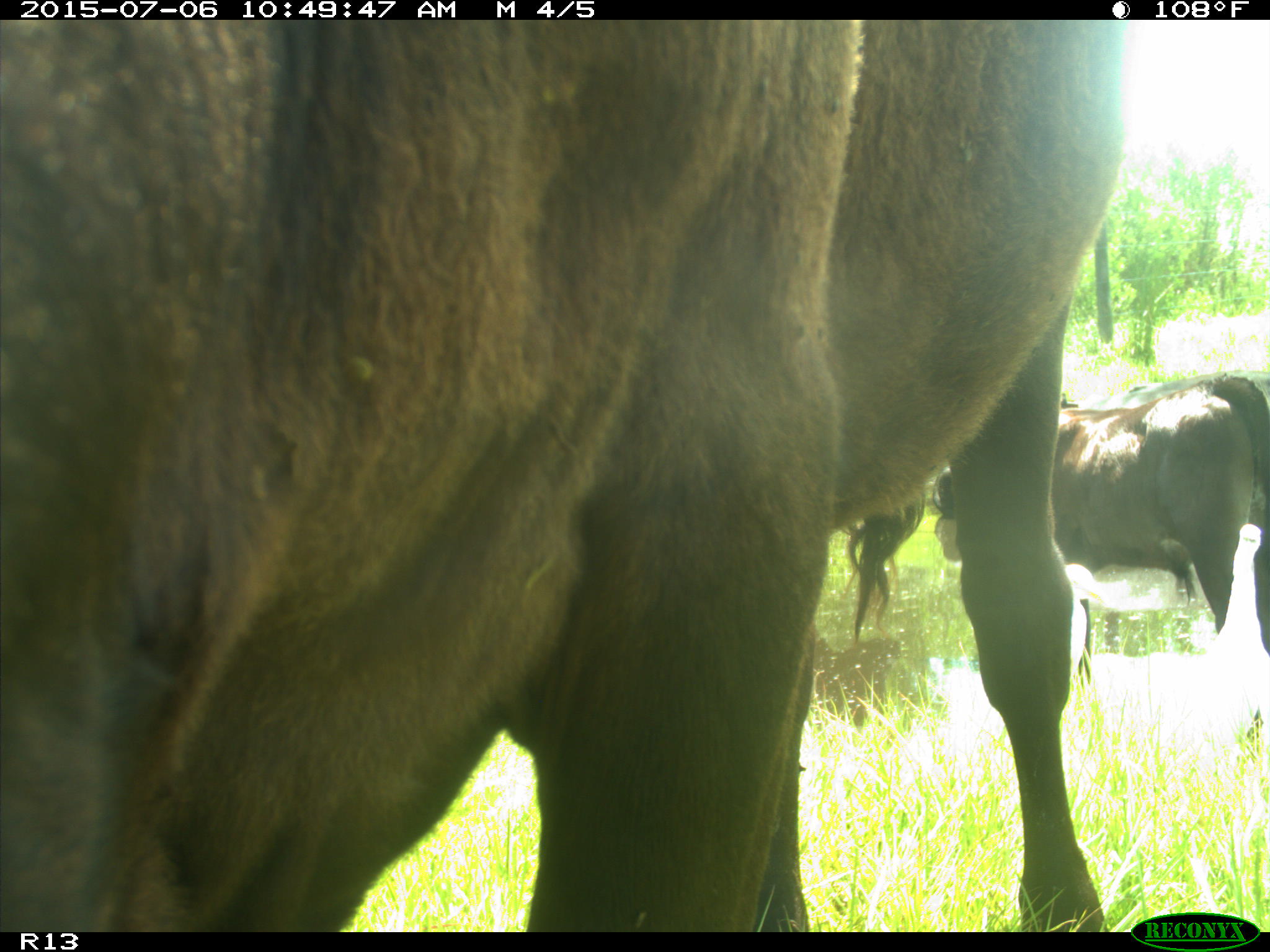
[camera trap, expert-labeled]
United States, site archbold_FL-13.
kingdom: Animalia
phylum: Chordata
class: Mammalia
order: Artiodactyla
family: Bovidae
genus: Bos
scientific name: Bos taurus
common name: domestic cow